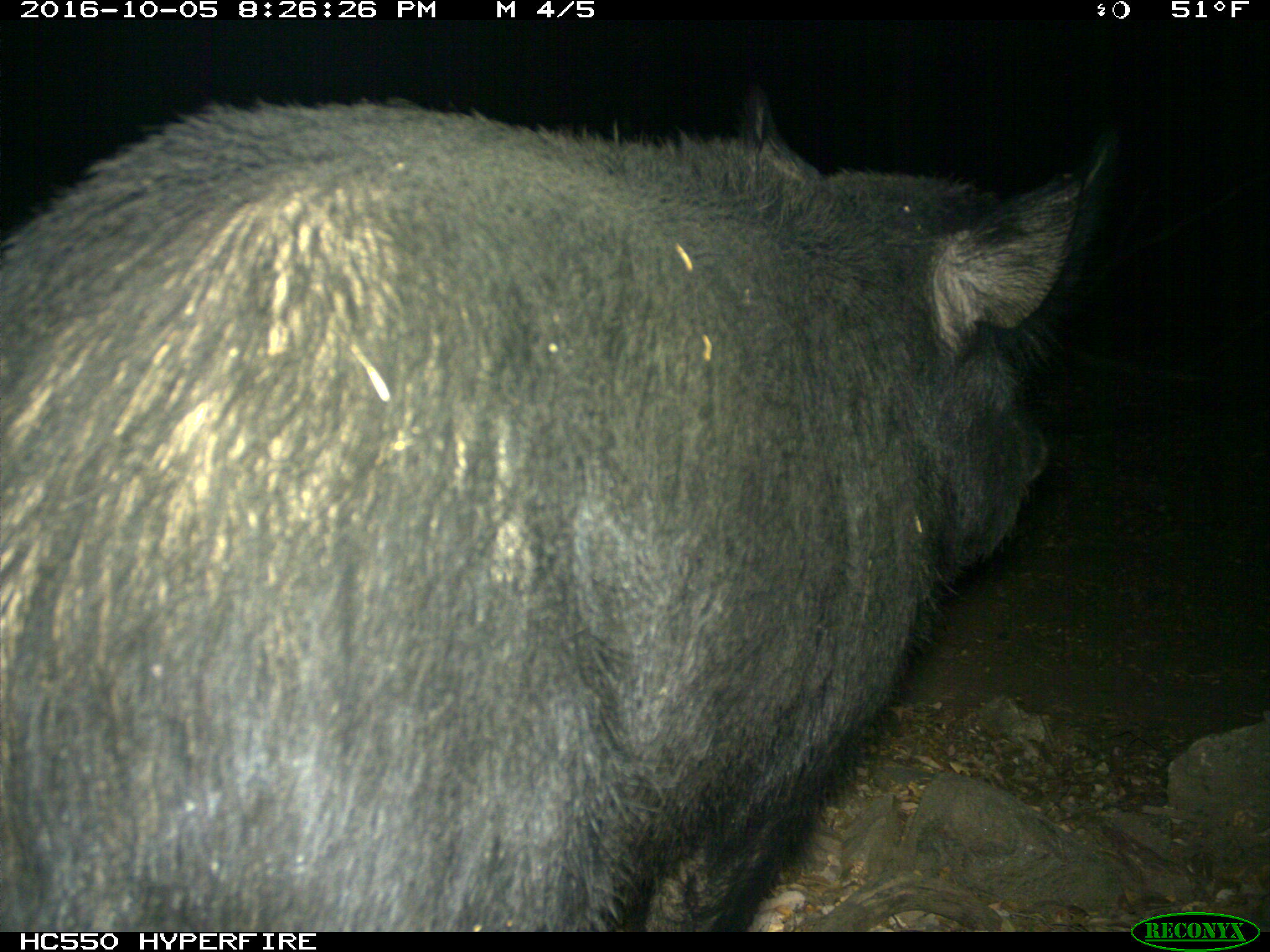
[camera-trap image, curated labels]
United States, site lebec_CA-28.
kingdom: Animalia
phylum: Chordata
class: Mammalia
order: Artiodactyla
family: Suidae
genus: Sus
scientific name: Sus scrofa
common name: wild boar